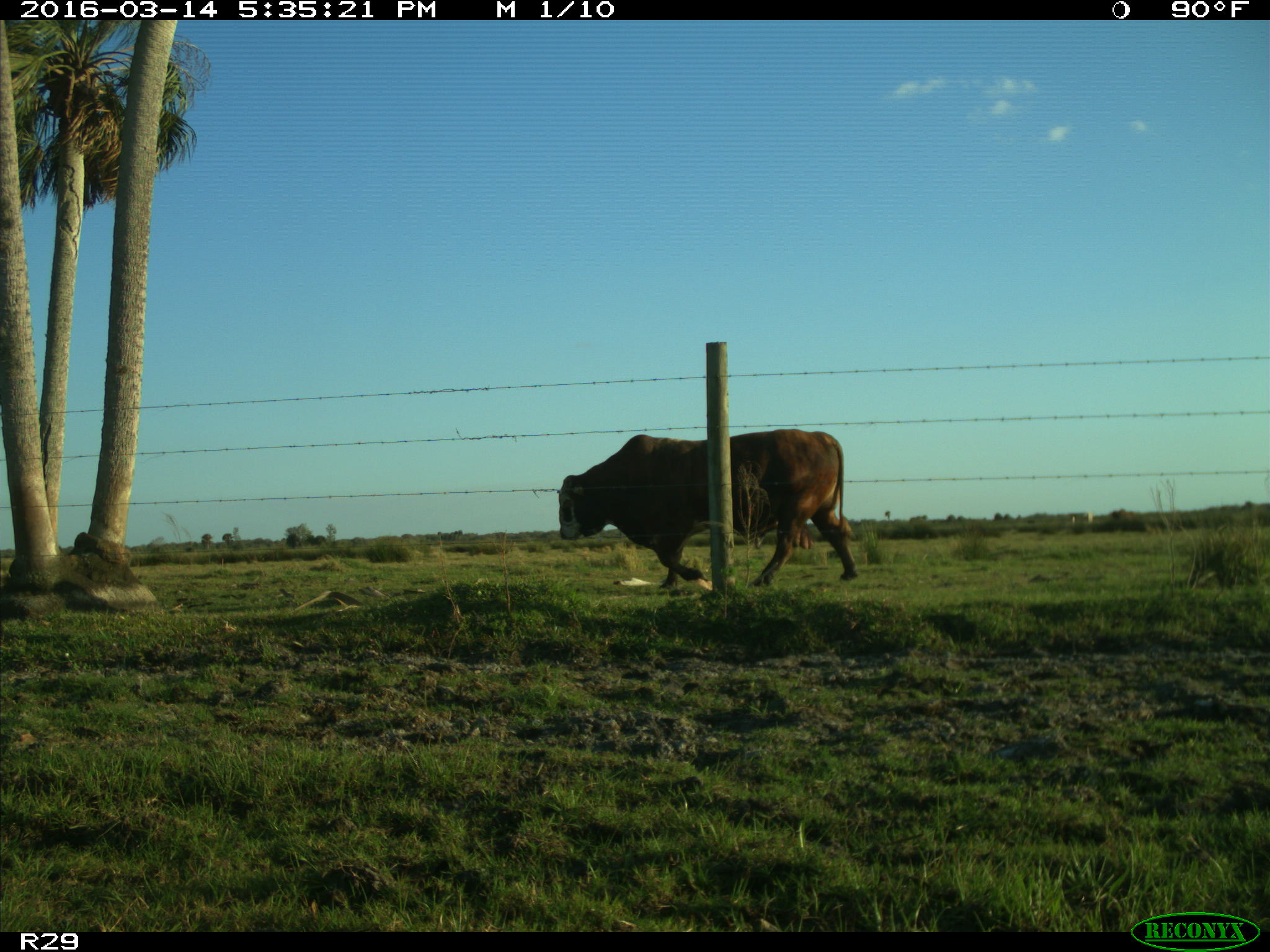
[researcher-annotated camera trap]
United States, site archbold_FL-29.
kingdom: Animalia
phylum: Chordata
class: Mammalia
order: Artiodactyla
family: Bovidae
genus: Bos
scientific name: Bos taurus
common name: domestic cow